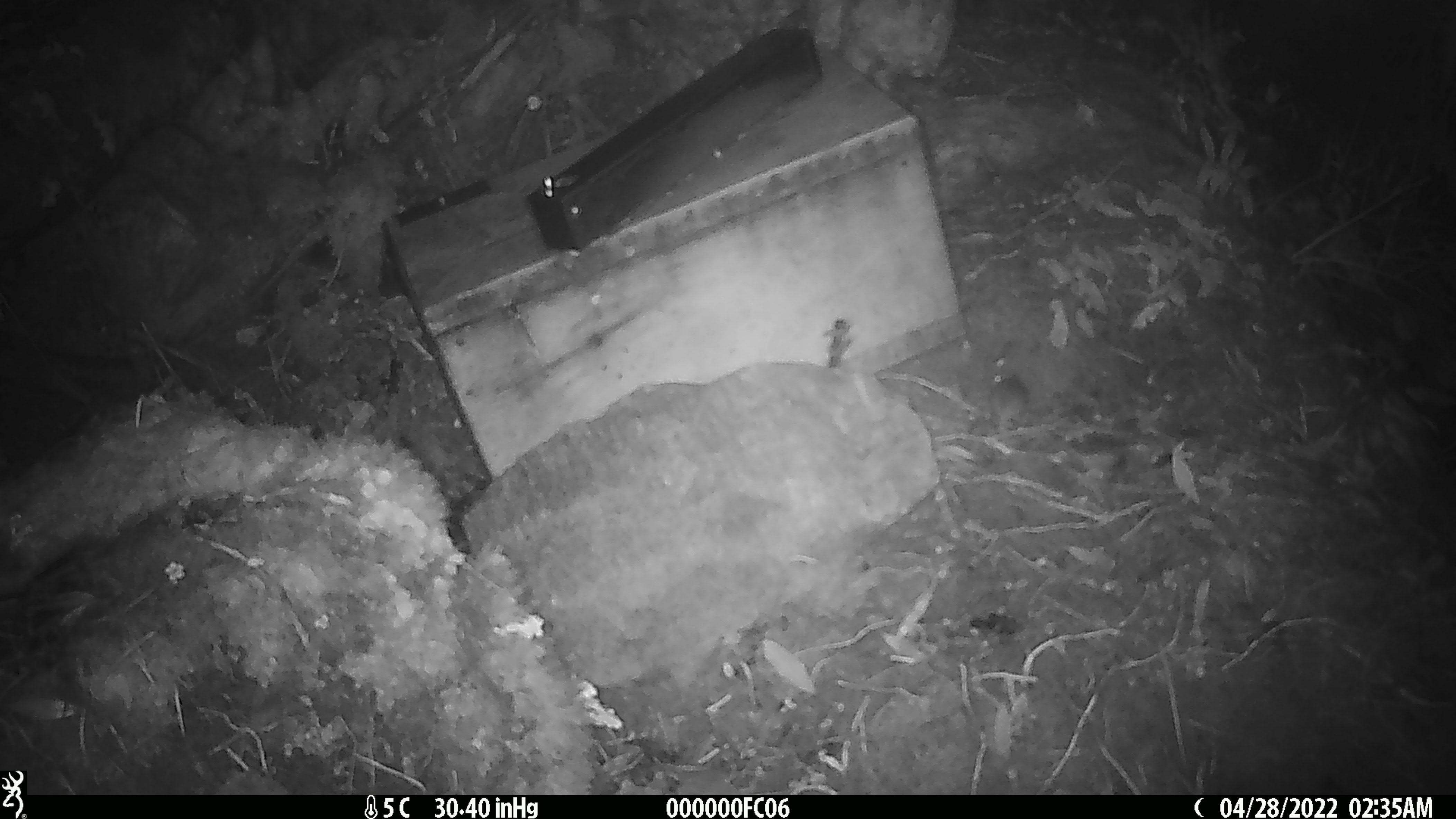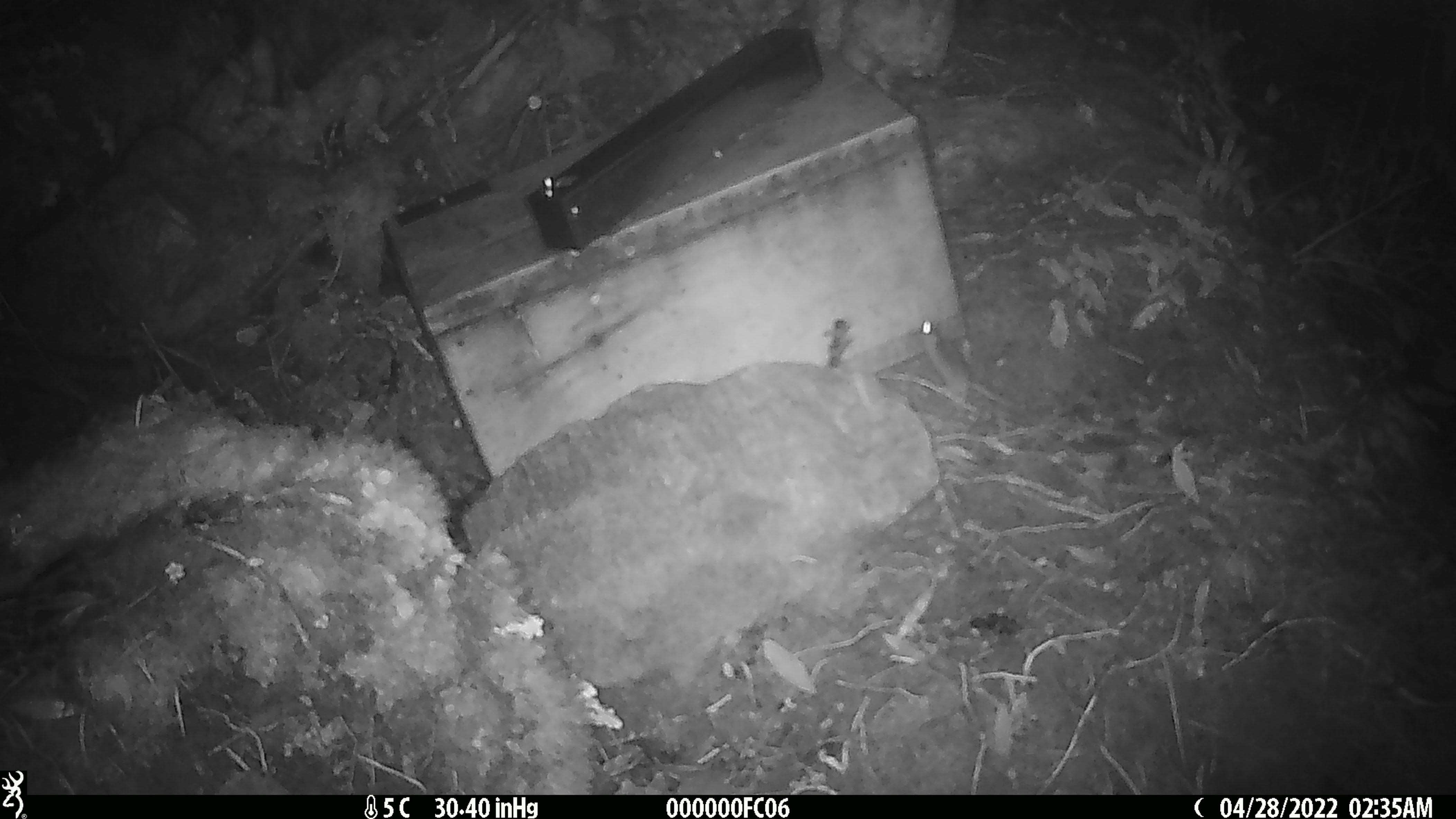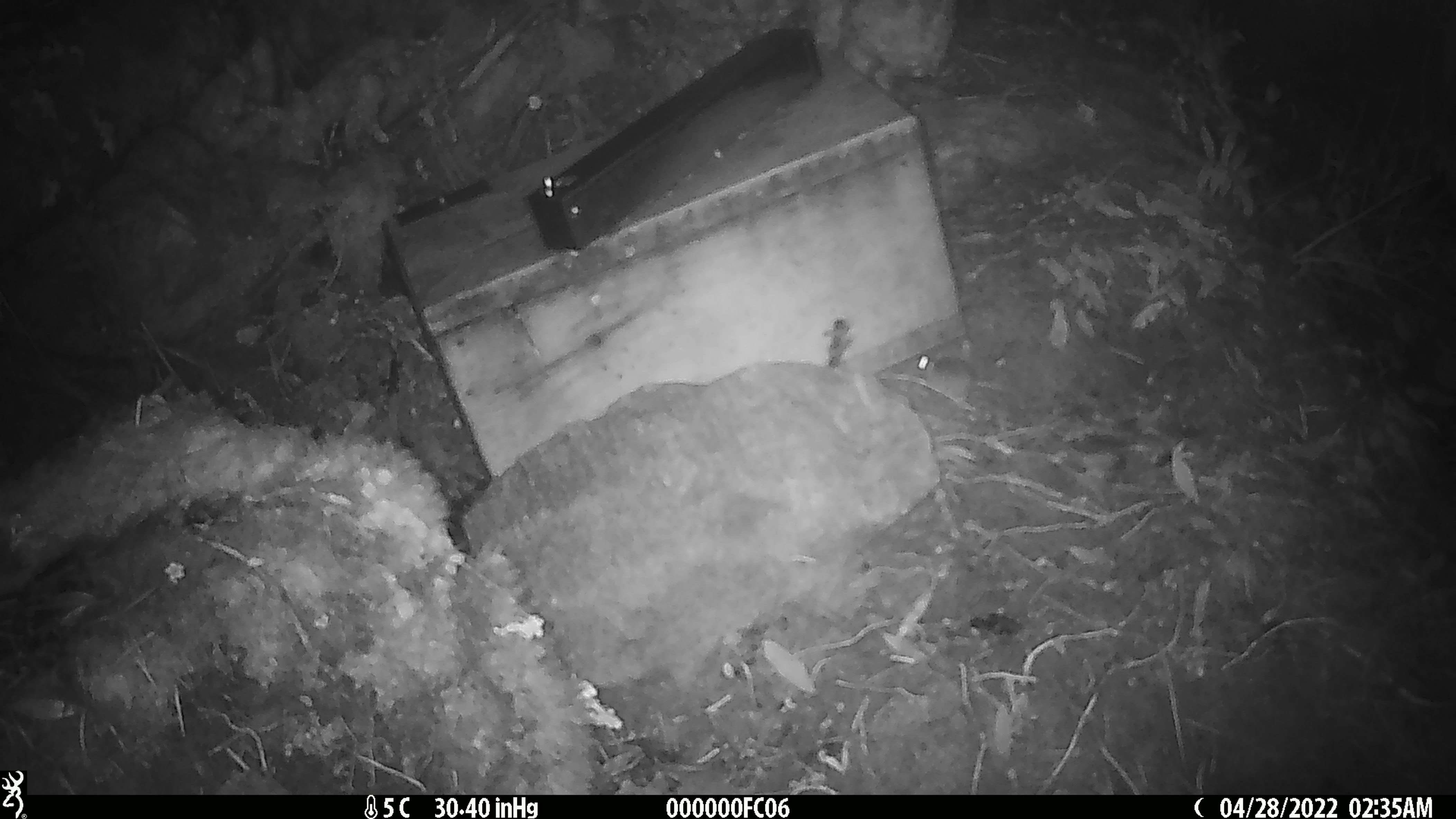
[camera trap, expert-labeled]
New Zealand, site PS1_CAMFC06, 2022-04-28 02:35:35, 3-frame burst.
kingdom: Animalia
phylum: Chordata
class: Mammalia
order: Rodentia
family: Muridae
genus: Mus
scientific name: Mus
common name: mouse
Mouse (Mus).